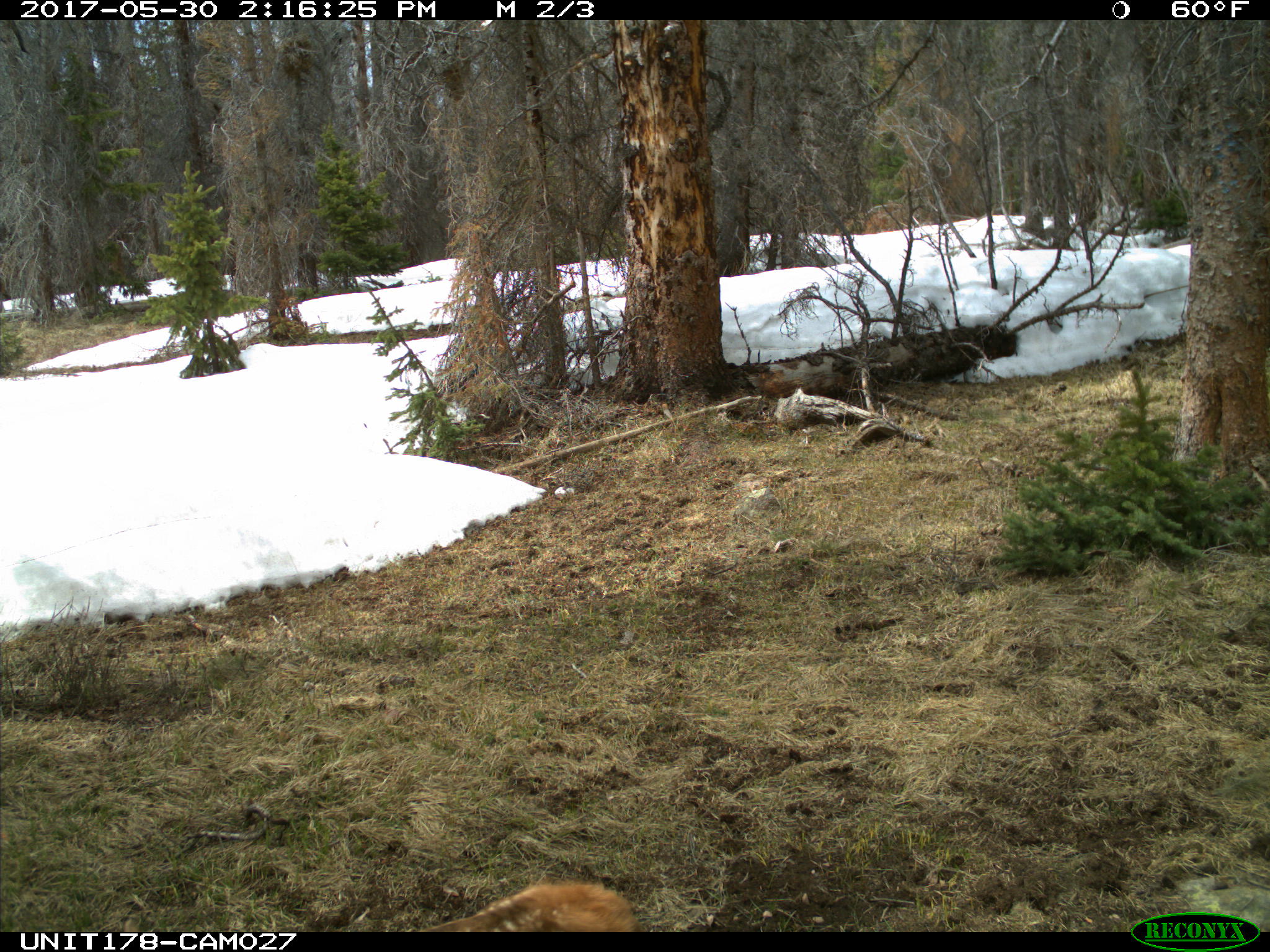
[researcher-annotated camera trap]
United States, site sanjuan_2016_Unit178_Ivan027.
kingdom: Animalia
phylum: Chordata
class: Mammalia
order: Artiodactyla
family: Cervidae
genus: Cervus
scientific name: Cervus elaphus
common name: red deer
Cervus elaphus (red deer).